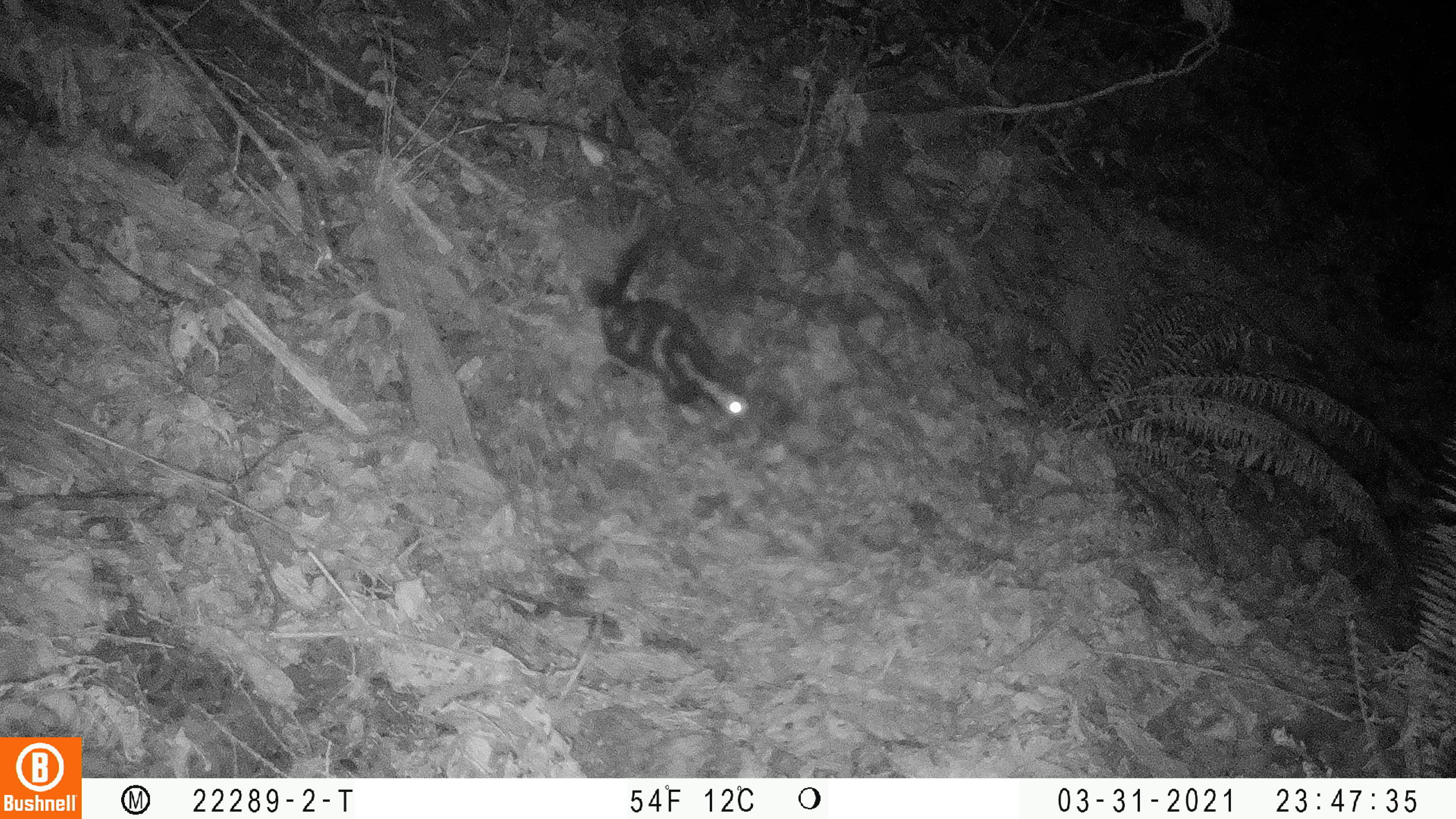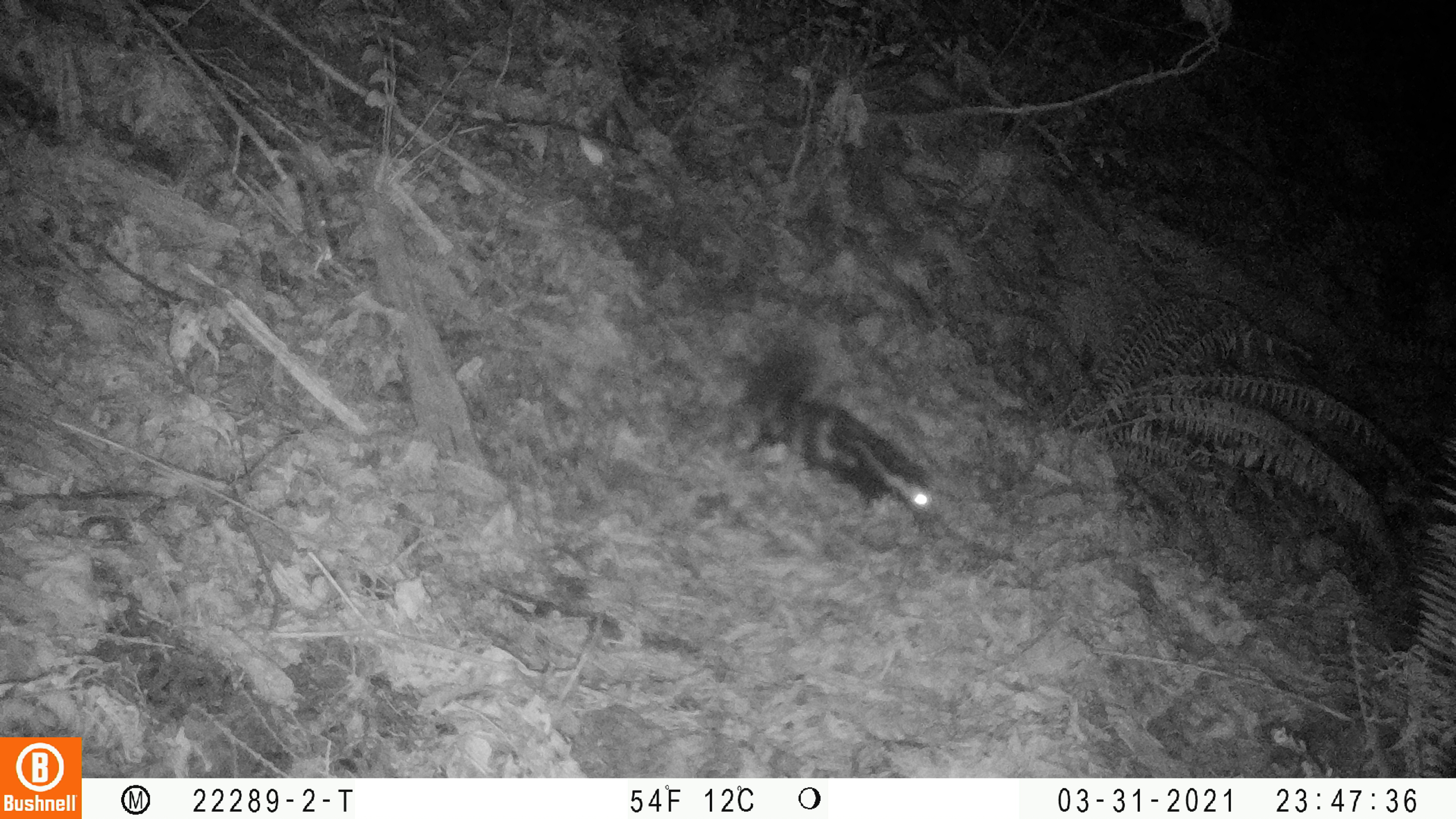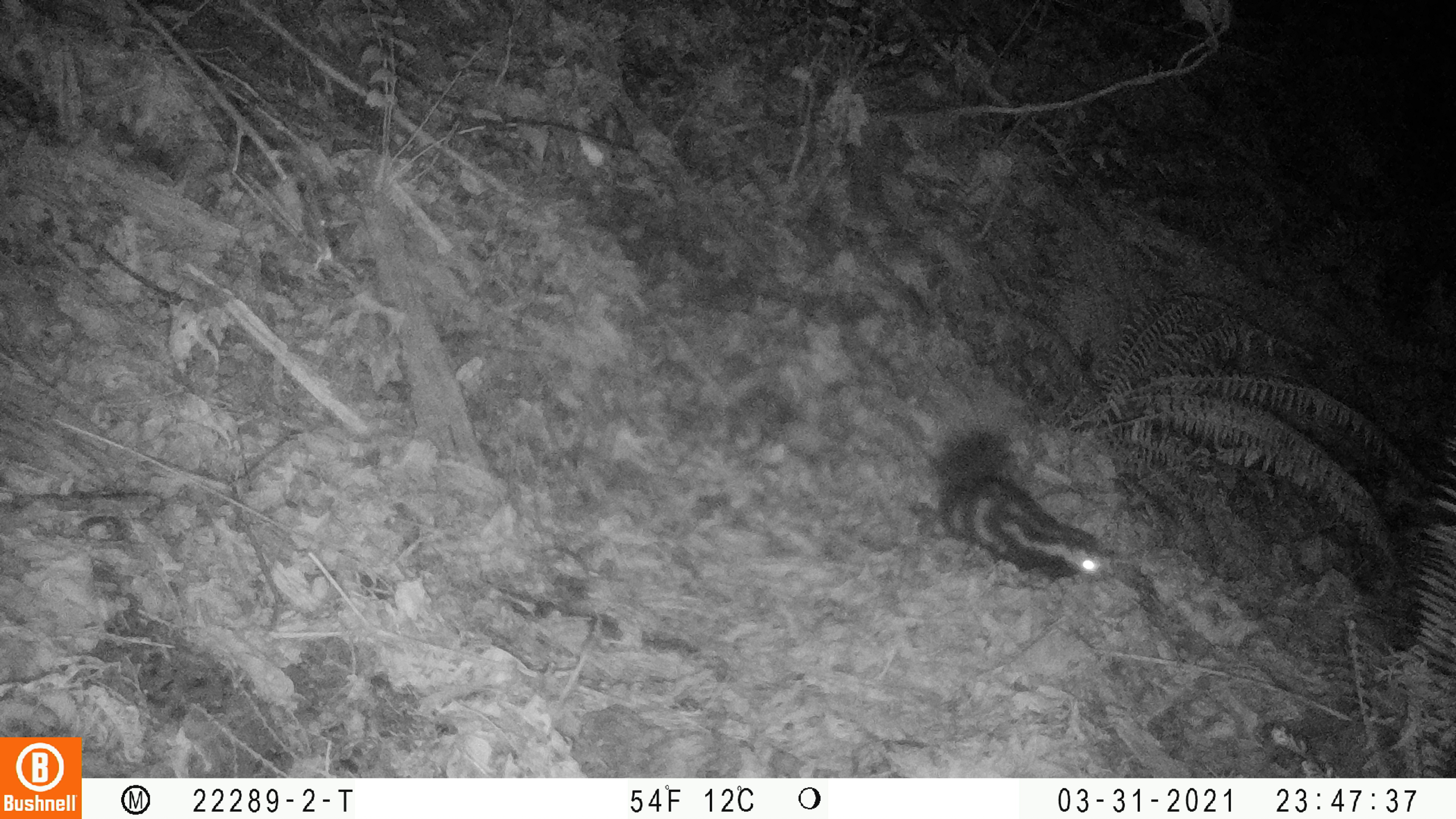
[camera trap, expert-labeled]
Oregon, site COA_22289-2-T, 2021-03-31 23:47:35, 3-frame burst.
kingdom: Animalia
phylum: Chordata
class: Mammalia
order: Carnivora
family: Mephitidae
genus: Spilogale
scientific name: Spilogale gracilis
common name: western spotted skunk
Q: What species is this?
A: Western spotted skunk (Spilogale gracilis).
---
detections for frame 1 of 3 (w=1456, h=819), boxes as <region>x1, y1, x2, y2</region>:
western spotted skunk: <region>550, 205, 761, 426</region>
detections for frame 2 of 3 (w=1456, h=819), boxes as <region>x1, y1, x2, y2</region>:
western spotted skunk: <region>716, 318, 940, 523</region>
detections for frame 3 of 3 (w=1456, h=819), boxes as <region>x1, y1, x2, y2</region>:
western spotted skunk: <region>930, 373, 1119, 591</region>